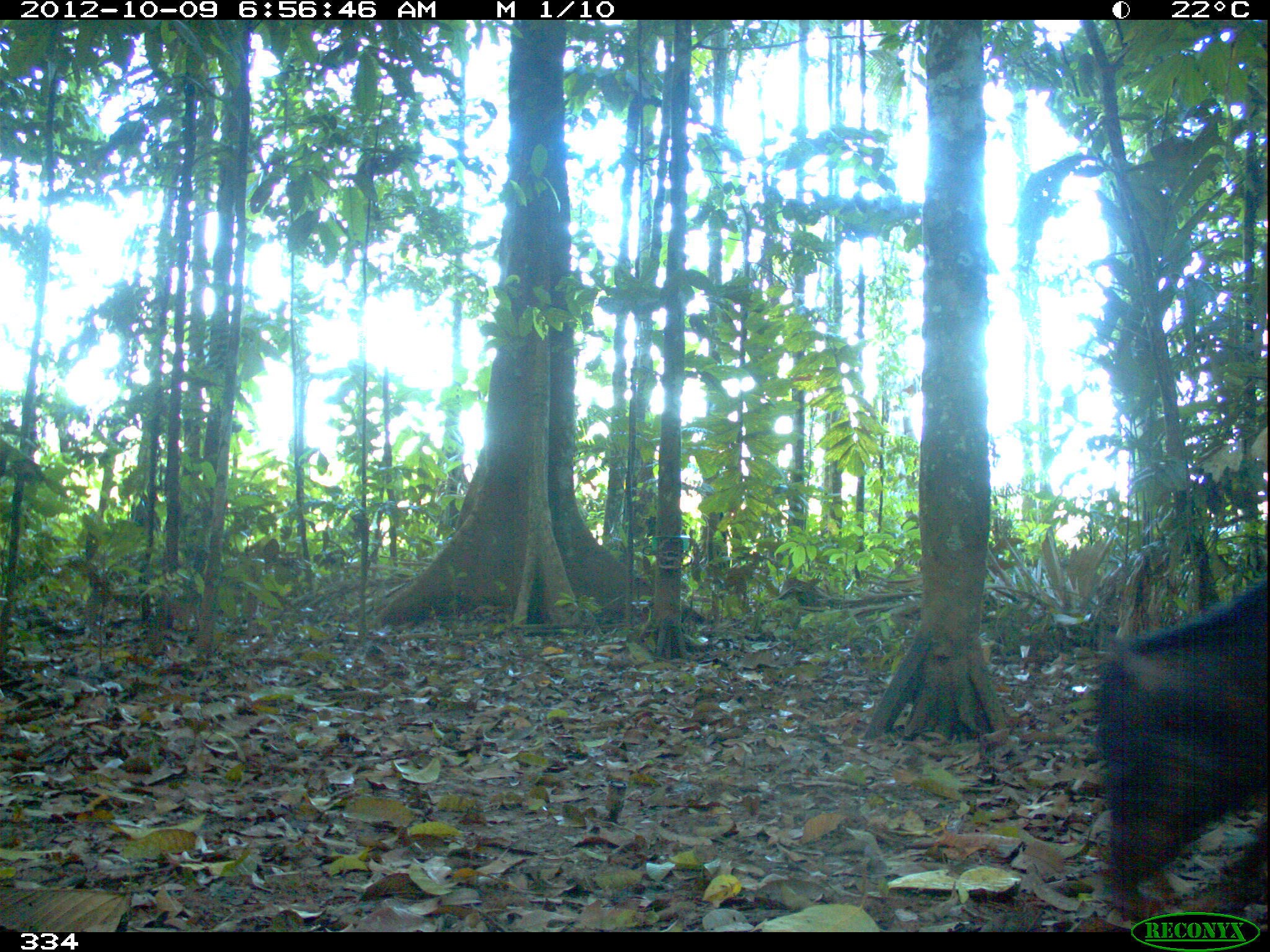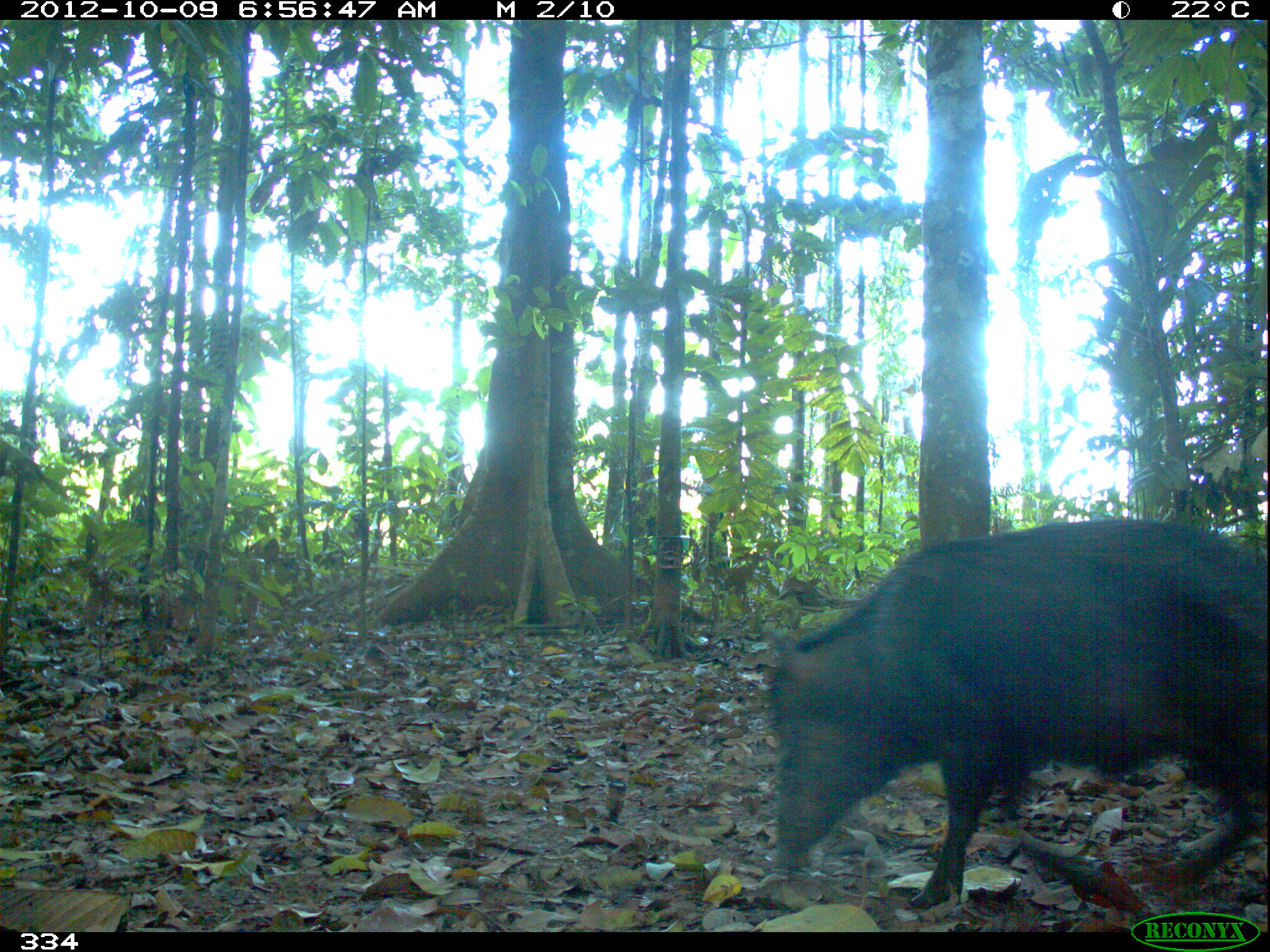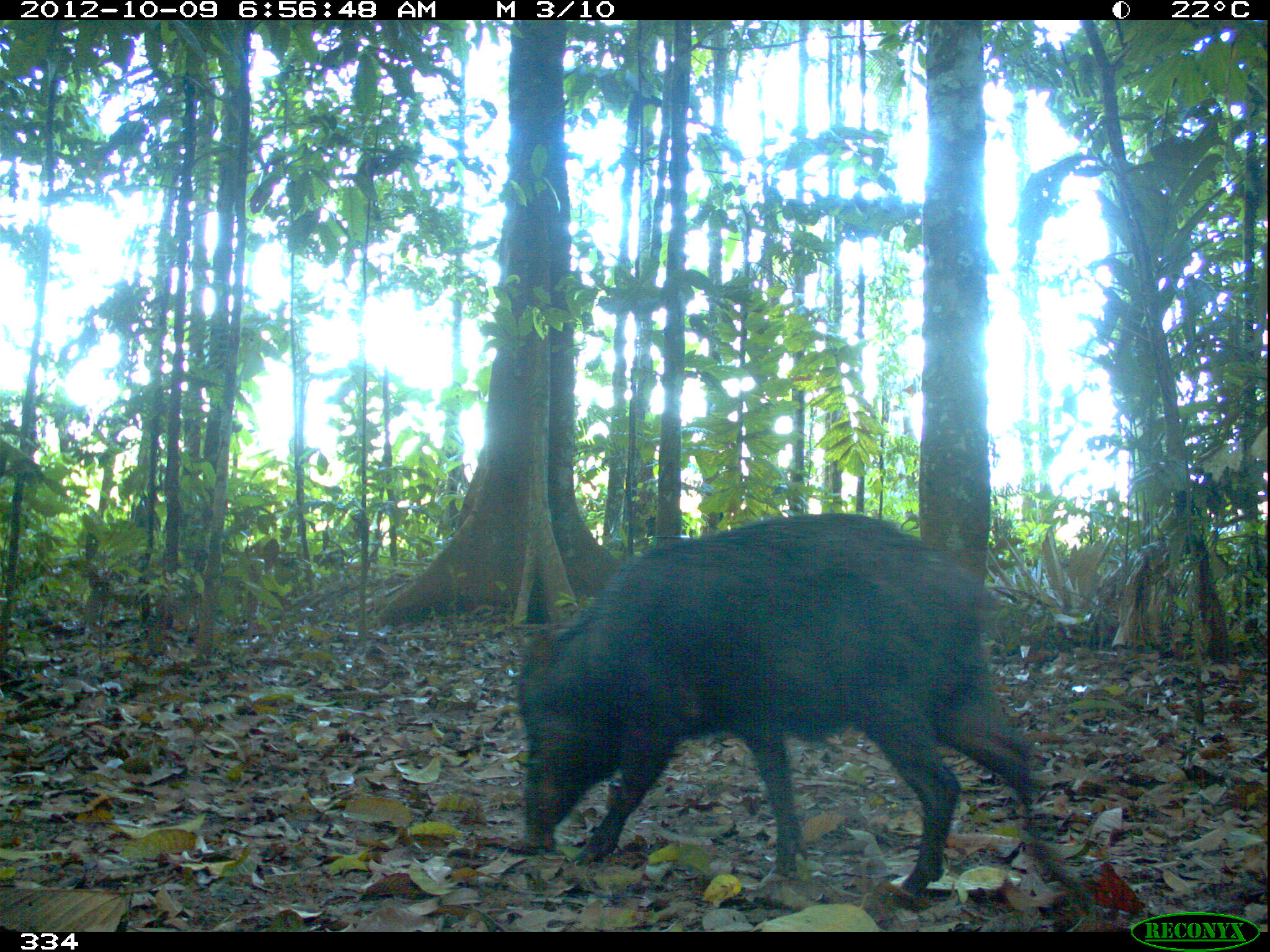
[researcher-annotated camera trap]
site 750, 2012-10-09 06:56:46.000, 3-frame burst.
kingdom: Animalia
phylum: Chordata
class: Mammalia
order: Artiodactyla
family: Tayassuidae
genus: Tayassu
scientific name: Tayassu pecari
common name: white-lipped peccary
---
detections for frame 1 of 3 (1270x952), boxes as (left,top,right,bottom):
tayassu pecari: (1087,575,1270,931)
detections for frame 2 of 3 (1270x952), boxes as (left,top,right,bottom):
tayassu pecari: (764,519,1270,910)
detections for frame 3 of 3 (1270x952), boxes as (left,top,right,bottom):
tayassu pecari: (513,514,1043,901)